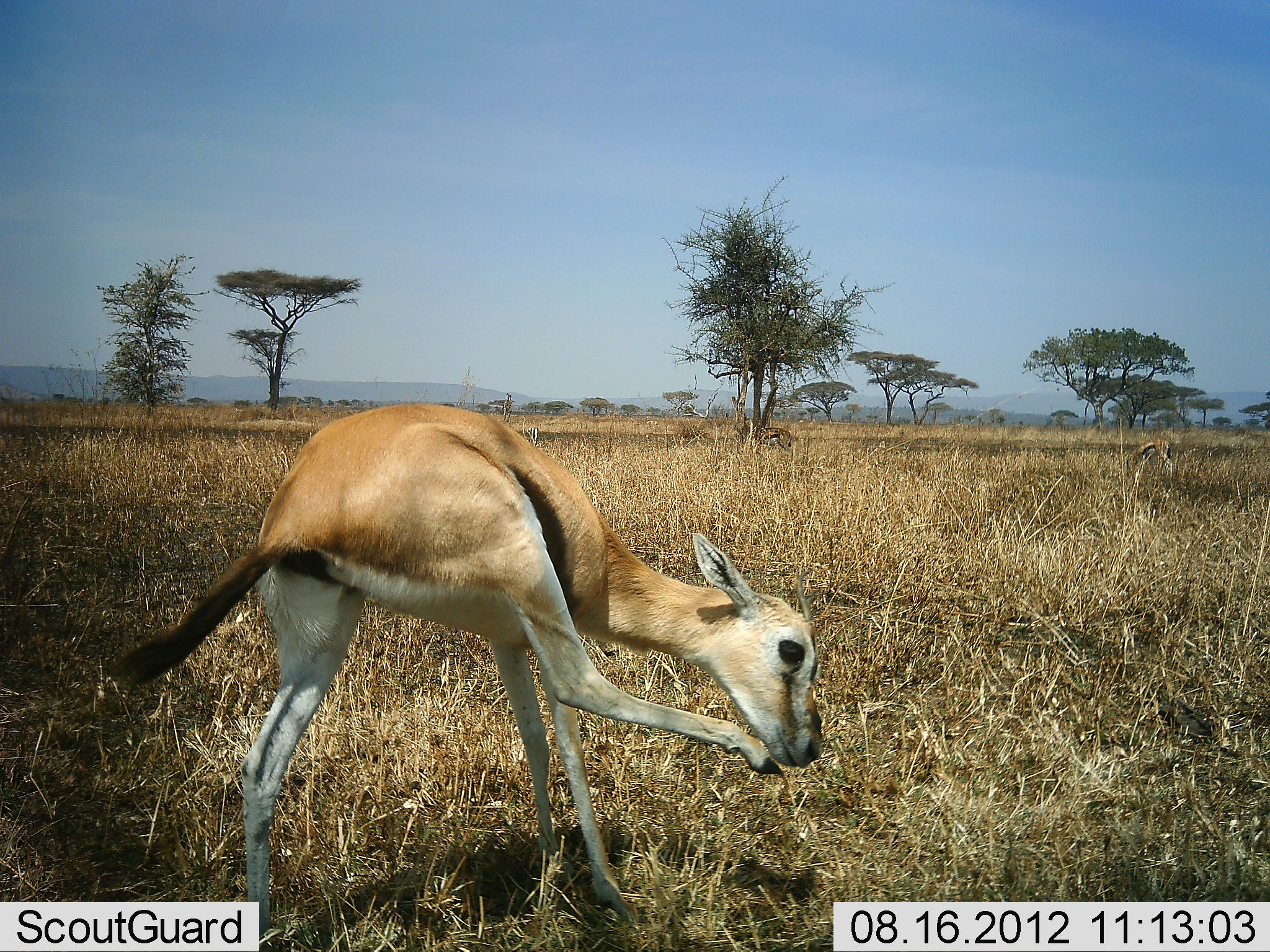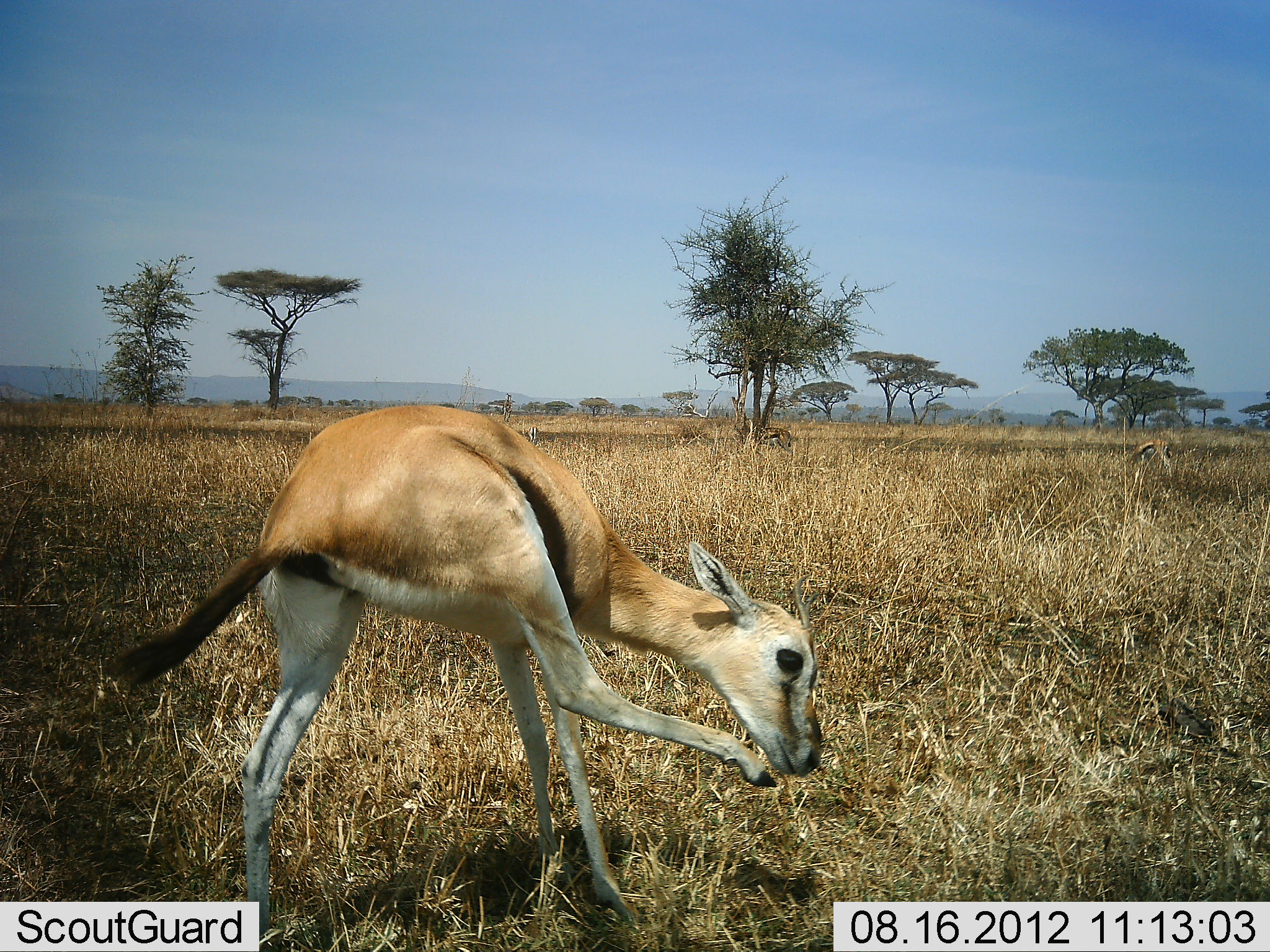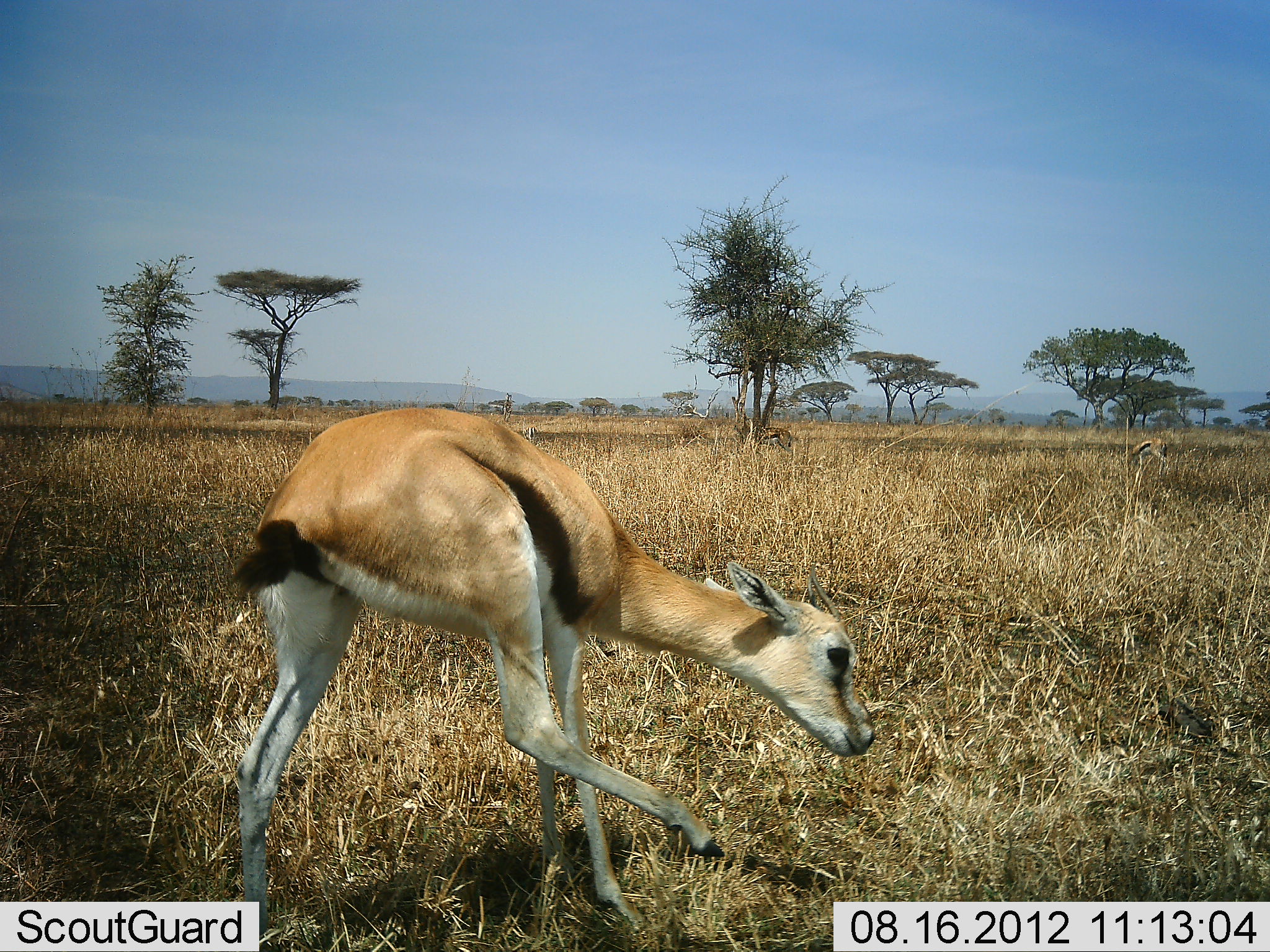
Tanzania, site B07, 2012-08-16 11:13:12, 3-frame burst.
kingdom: Animalia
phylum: Chordata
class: Mammalia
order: Artiodactyla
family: Bovidae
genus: Eudorcas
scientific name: Eudorcas thomsonii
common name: thomson's gazelle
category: gazellethomsons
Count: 1.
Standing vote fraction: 70%.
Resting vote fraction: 0%.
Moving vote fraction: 40%.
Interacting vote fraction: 10%.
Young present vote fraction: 40%.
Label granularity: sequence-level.